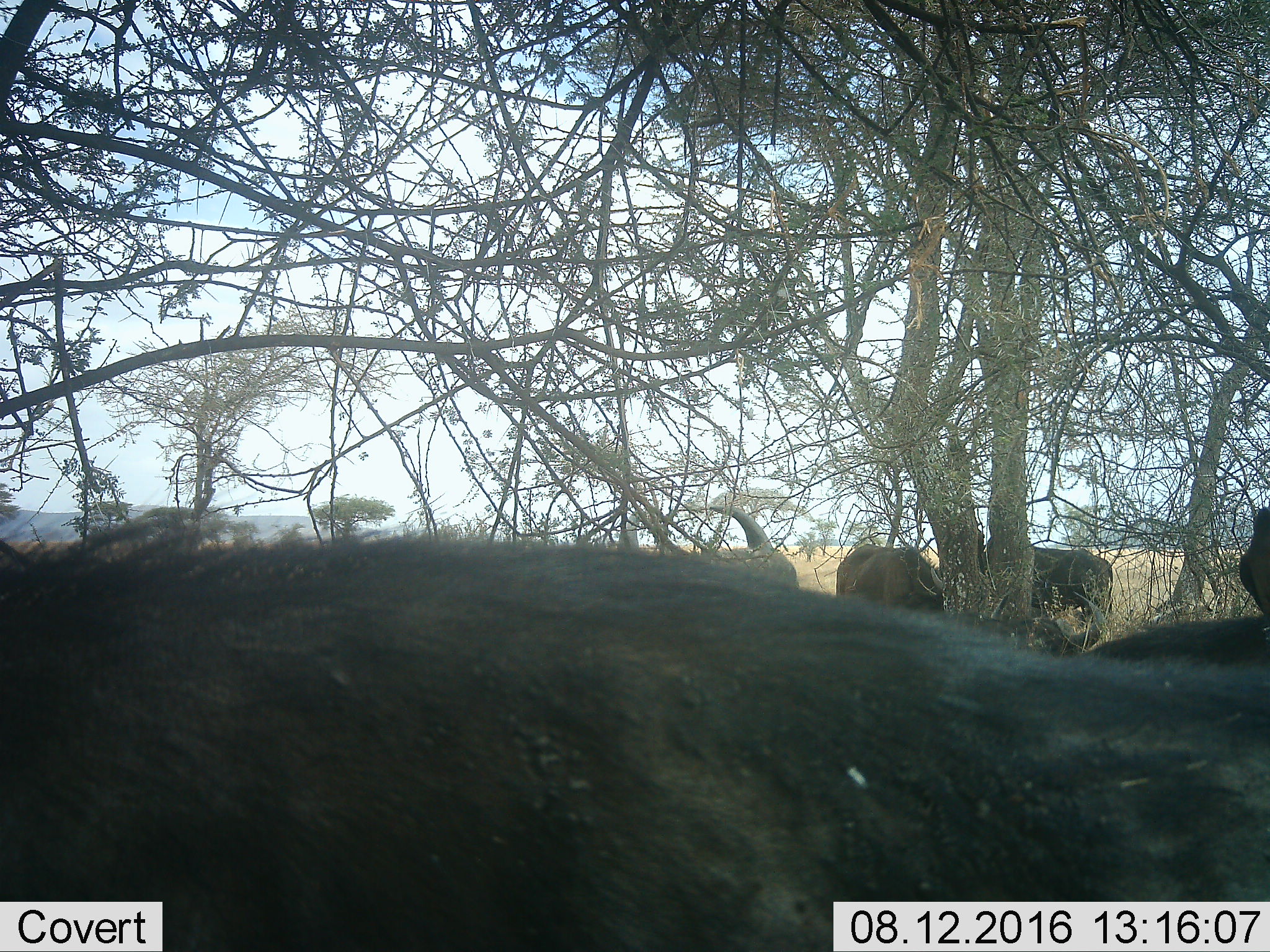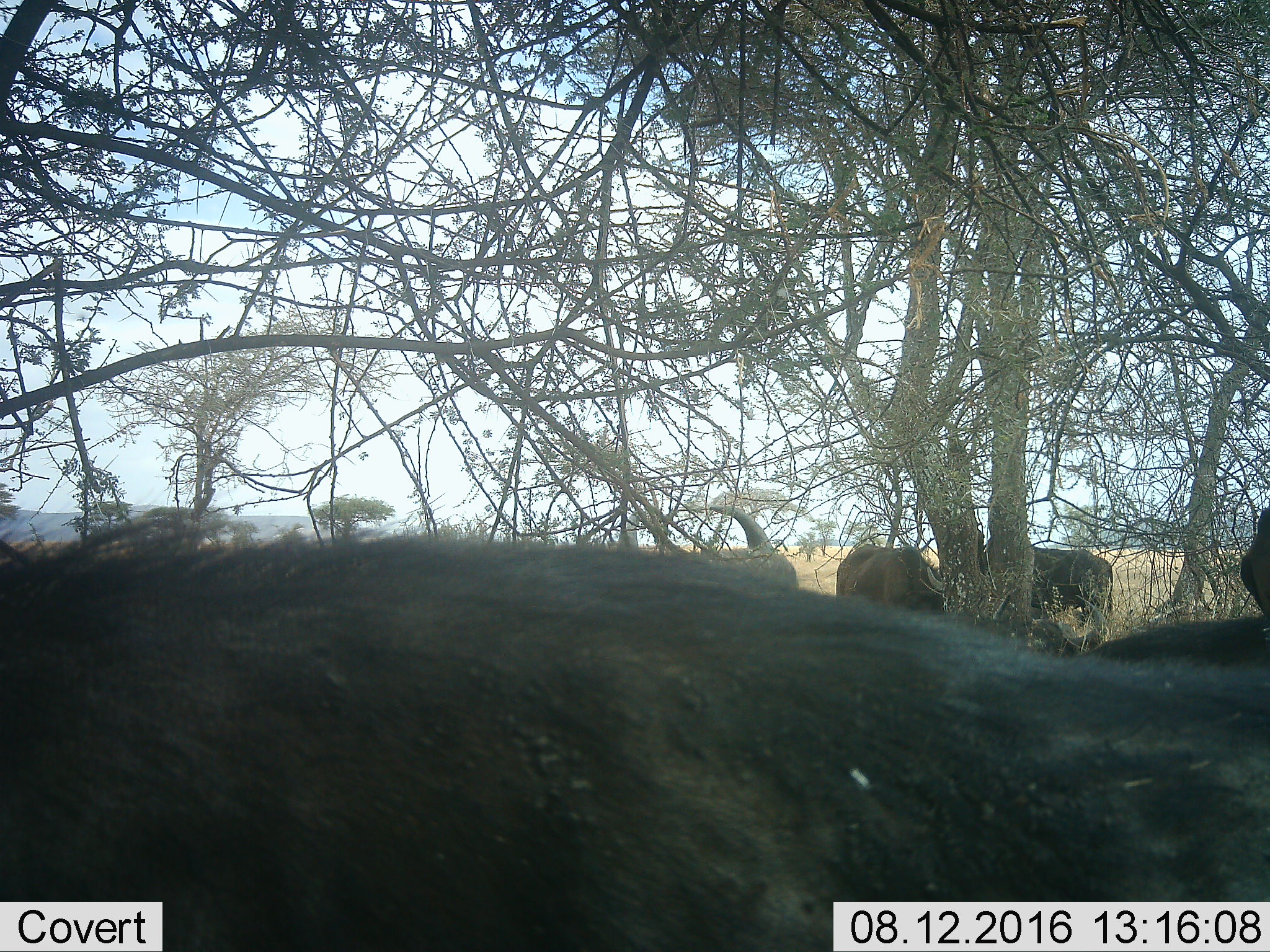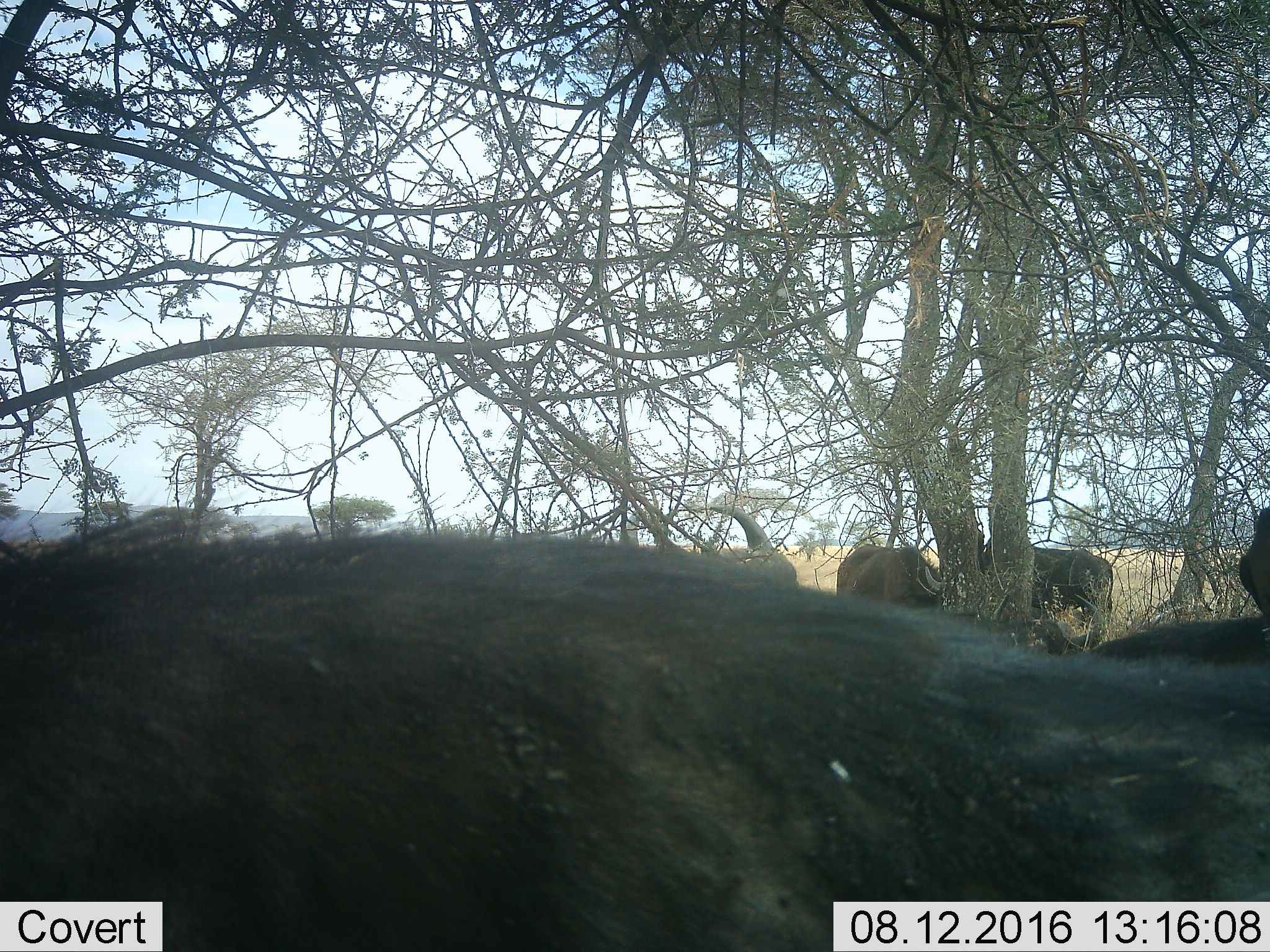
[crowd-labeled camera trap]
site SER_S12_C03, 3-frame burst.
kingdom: Animalia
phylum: Chordata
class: Mammalia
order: Artiodactyla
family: Bovidae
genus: Syncerus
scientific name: Syncerus caffer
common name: african buffalo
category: buffalo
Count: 5.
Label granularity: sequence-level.